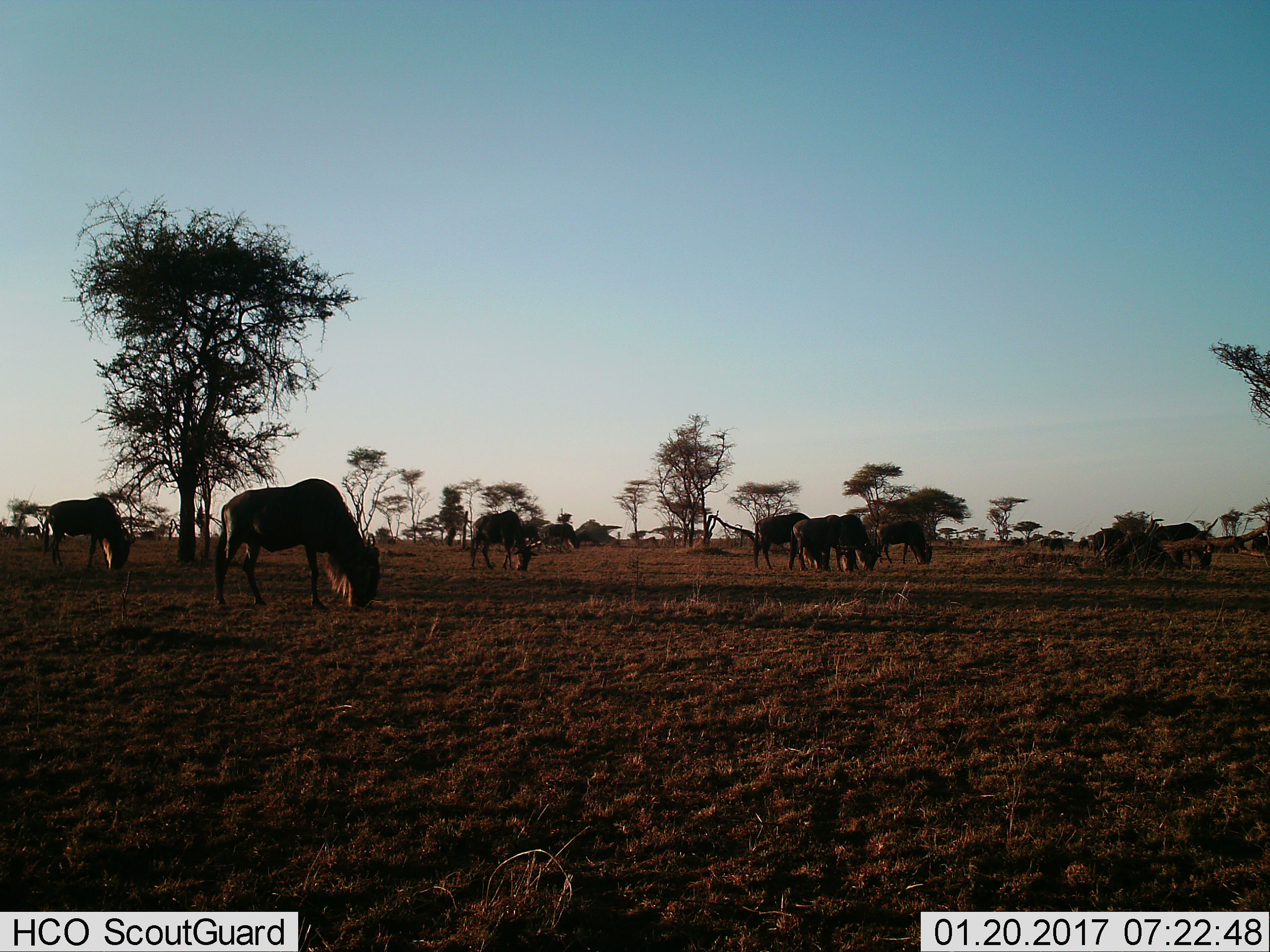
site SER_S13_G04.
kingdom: Animalia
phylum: Chordata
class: Mammalia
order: Artiodactyla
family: Bovidae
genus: Connochaetes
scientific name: Connochaetes taurinus taurinus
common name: blue wildebeest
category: wildebeestblue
Wildebeestblue (blue wildebeest) (Connochaetes taurinus taurinus), count 11-50. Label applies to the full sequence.